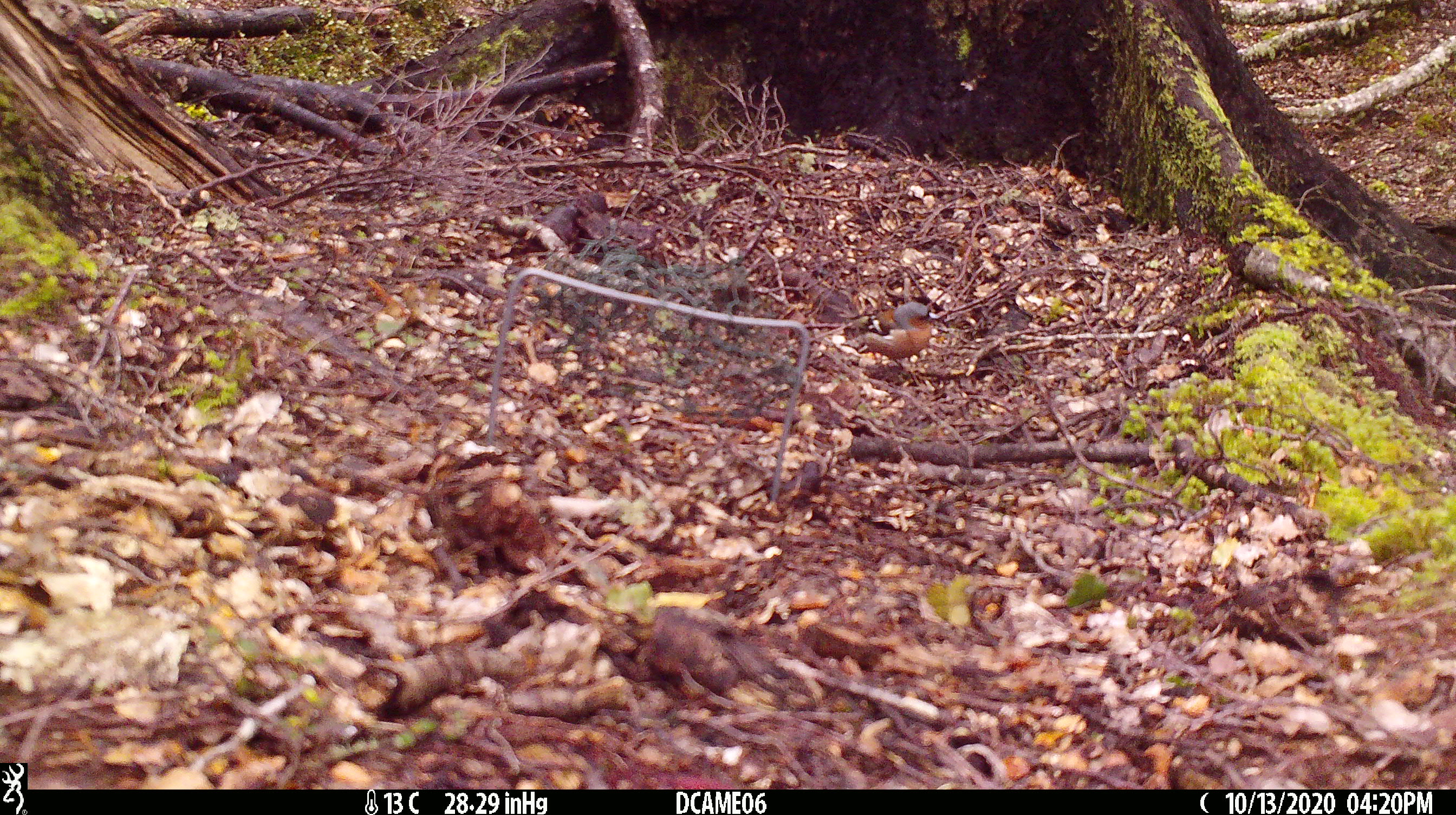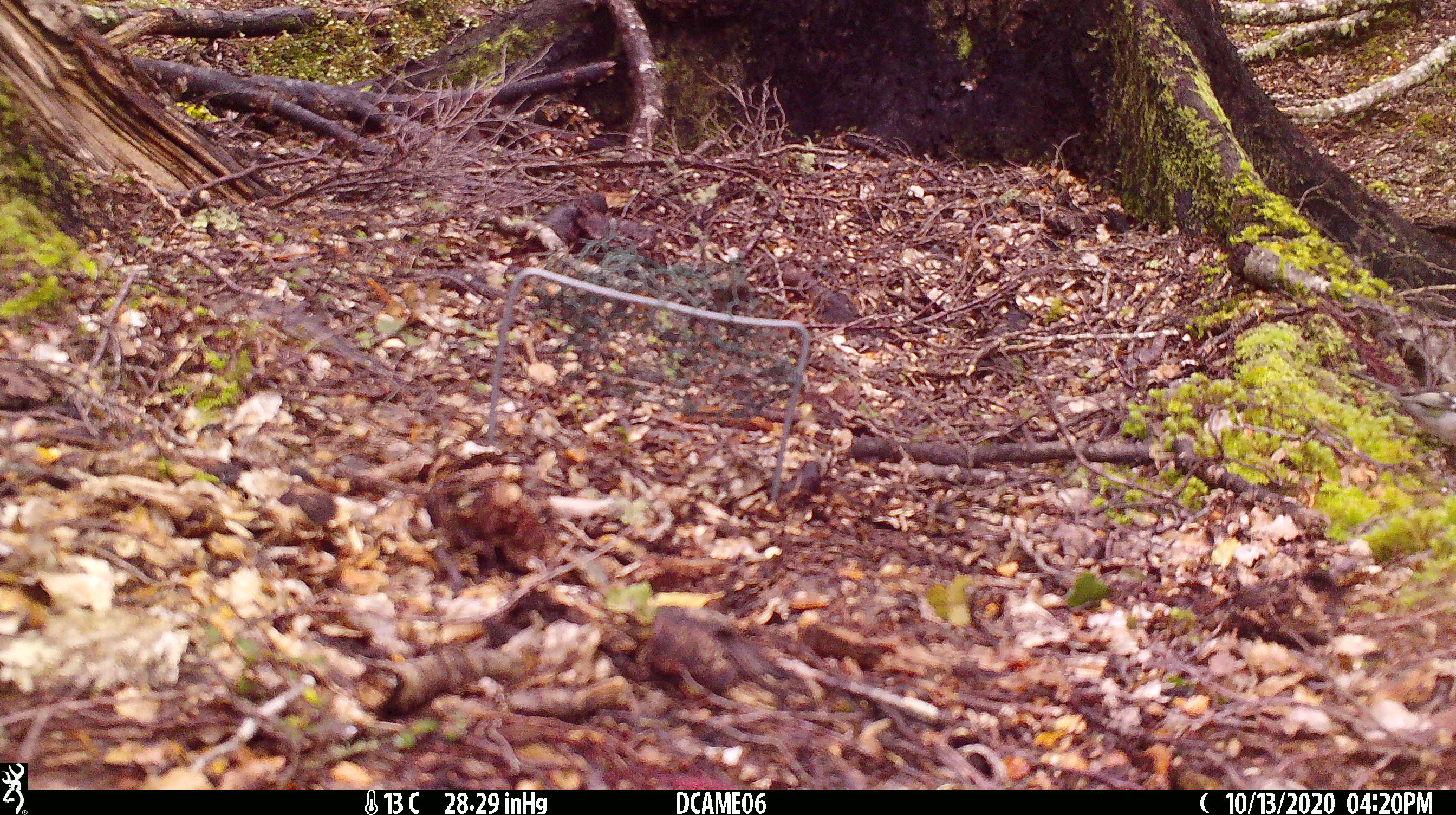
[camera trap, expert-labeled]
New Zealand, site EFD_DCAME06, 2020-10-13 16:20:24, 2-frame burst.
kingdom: Animalia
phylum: Chordata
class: Aves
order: Passeriformes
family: Fringillidae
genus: Fringilla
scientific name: Fringilla coelebs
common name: common chaffinch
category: chaffinch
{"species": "chaffinch (common chaffinch) (Fringilla coelebs)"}